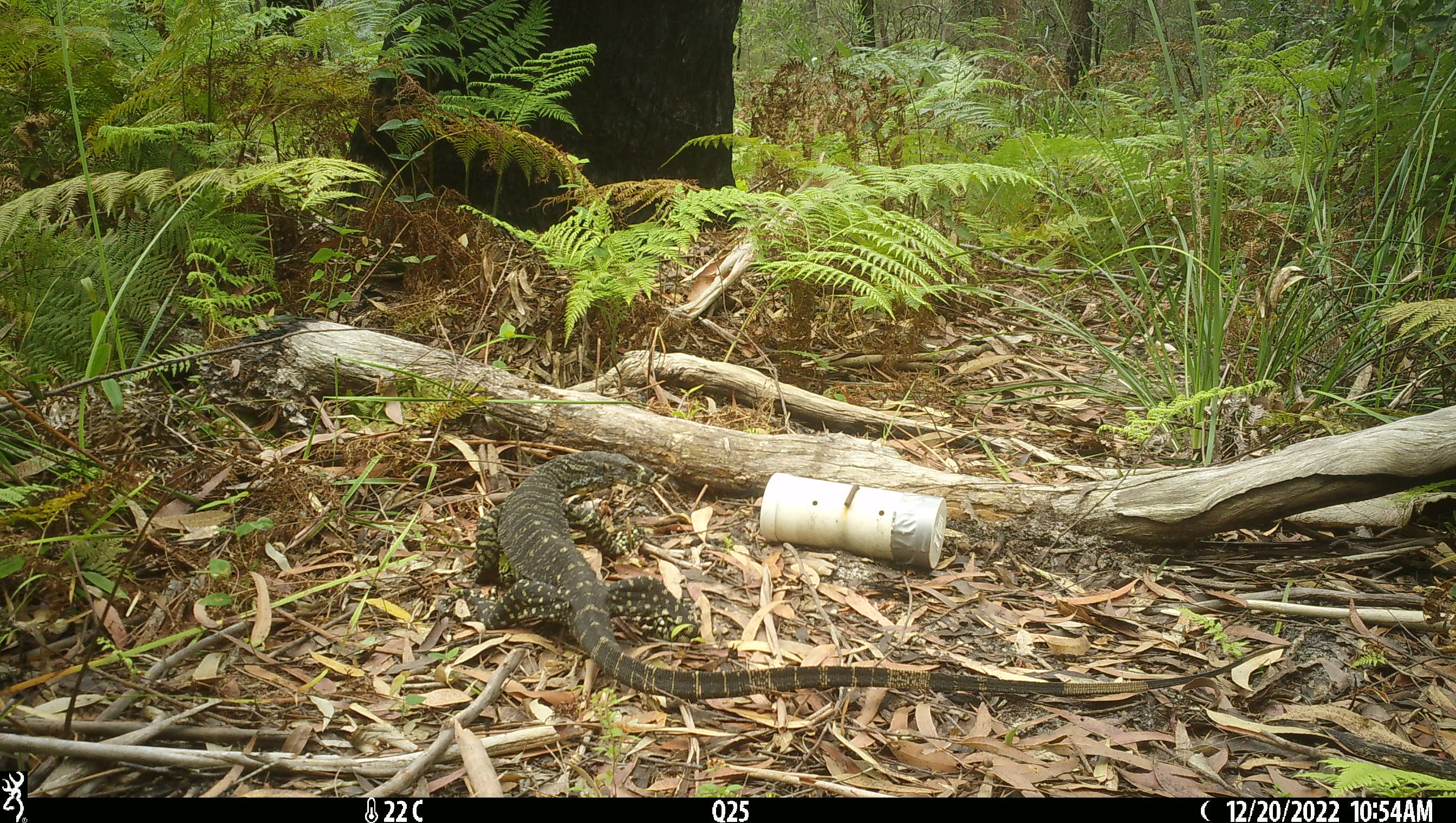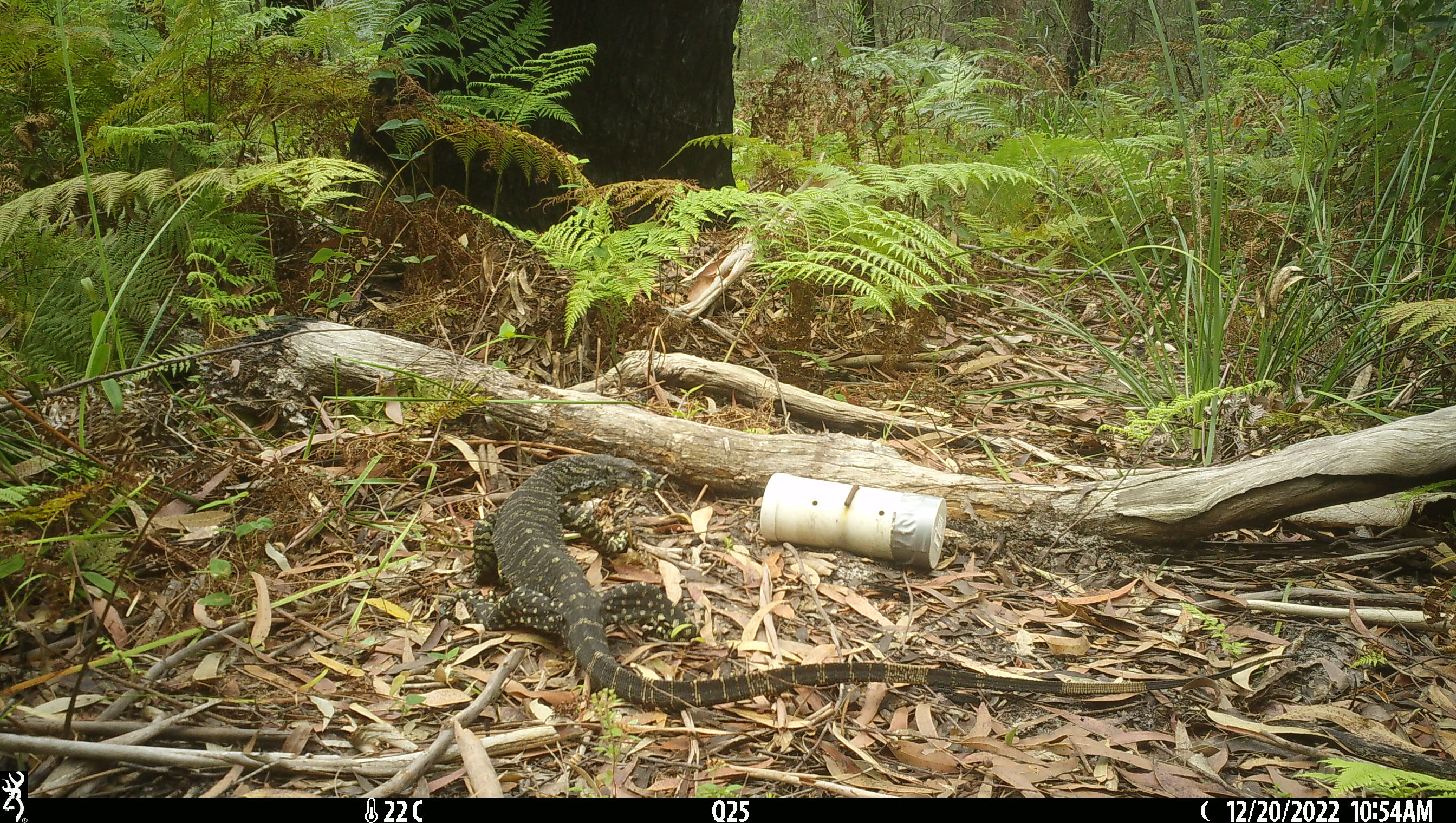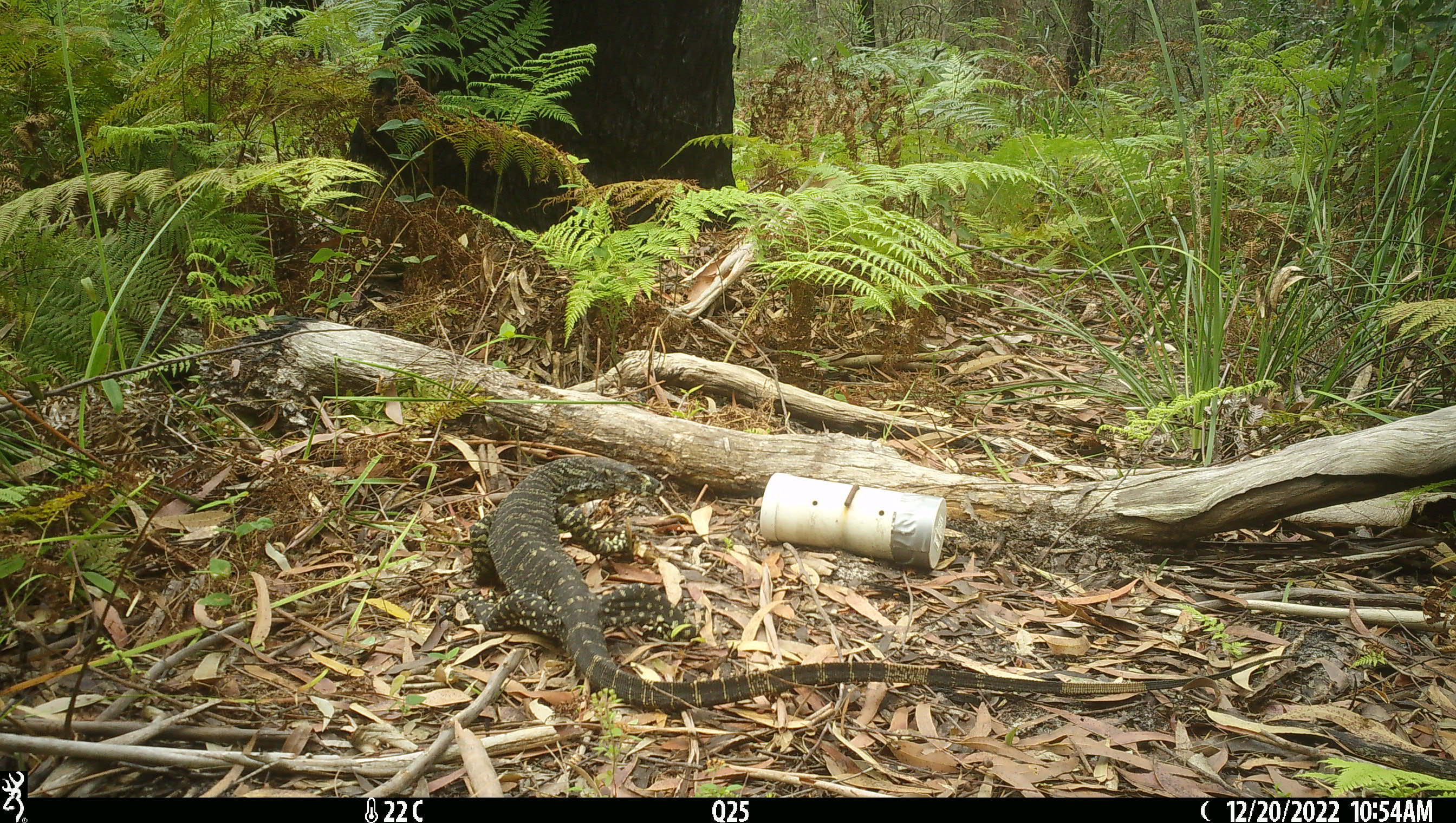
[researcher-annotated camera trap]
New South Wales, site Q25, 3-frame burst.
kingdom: Animalia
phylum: Chordata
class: Reptilia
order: Squamata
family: Varanidae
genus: Varanus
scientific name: Varanus varius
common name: lace monitor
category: goanna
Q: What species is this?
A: Goanna (lace monitor) (Varanus varius).